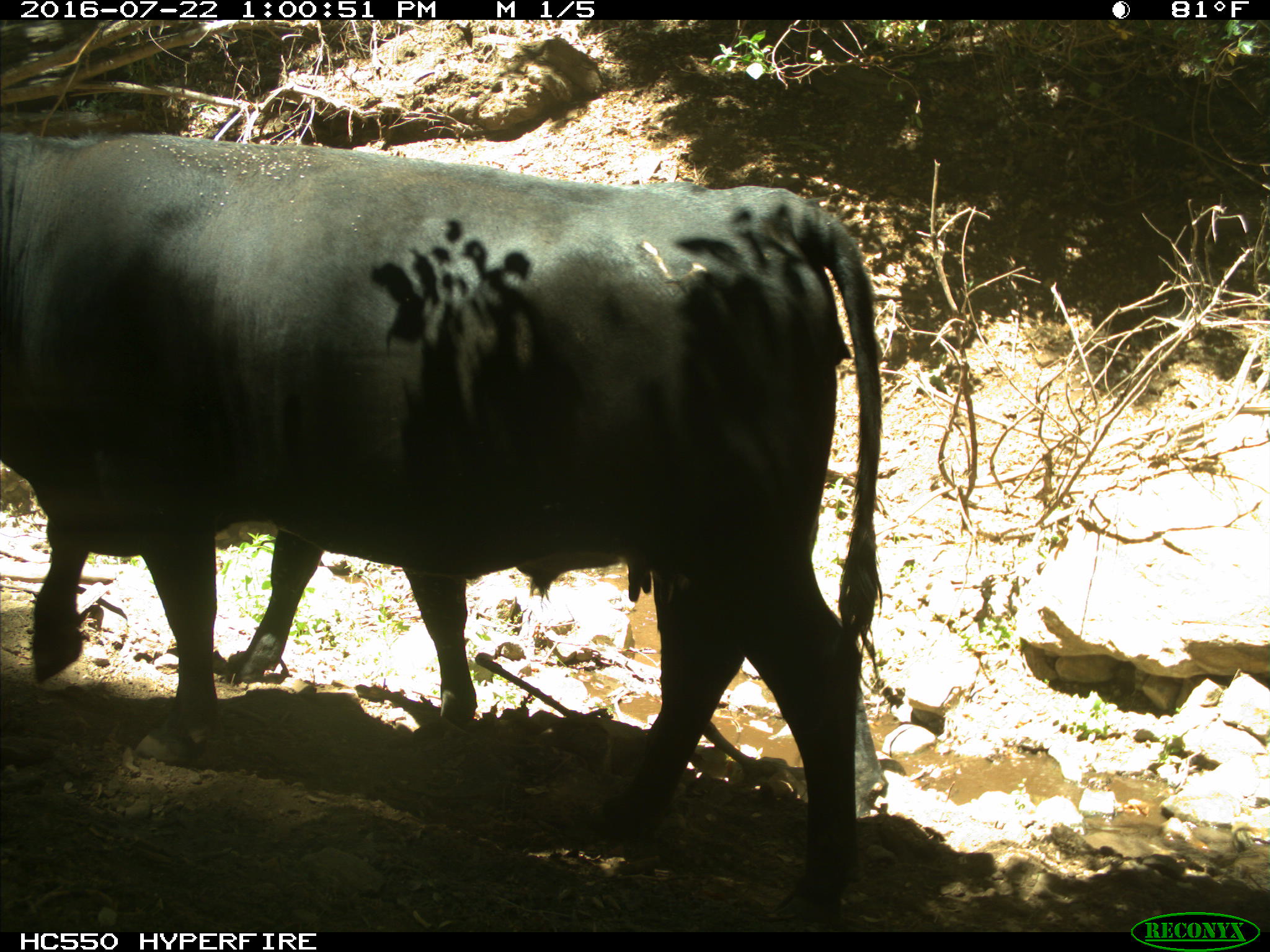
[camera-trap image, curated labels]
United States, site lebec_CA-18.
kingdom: Animalia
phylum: Chordata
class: Mammalia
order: Artiodactyla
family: Bovidae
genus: Bos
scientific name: Bos taurus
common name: domestic cow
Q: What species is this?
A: Bos taurus (domestic cow).